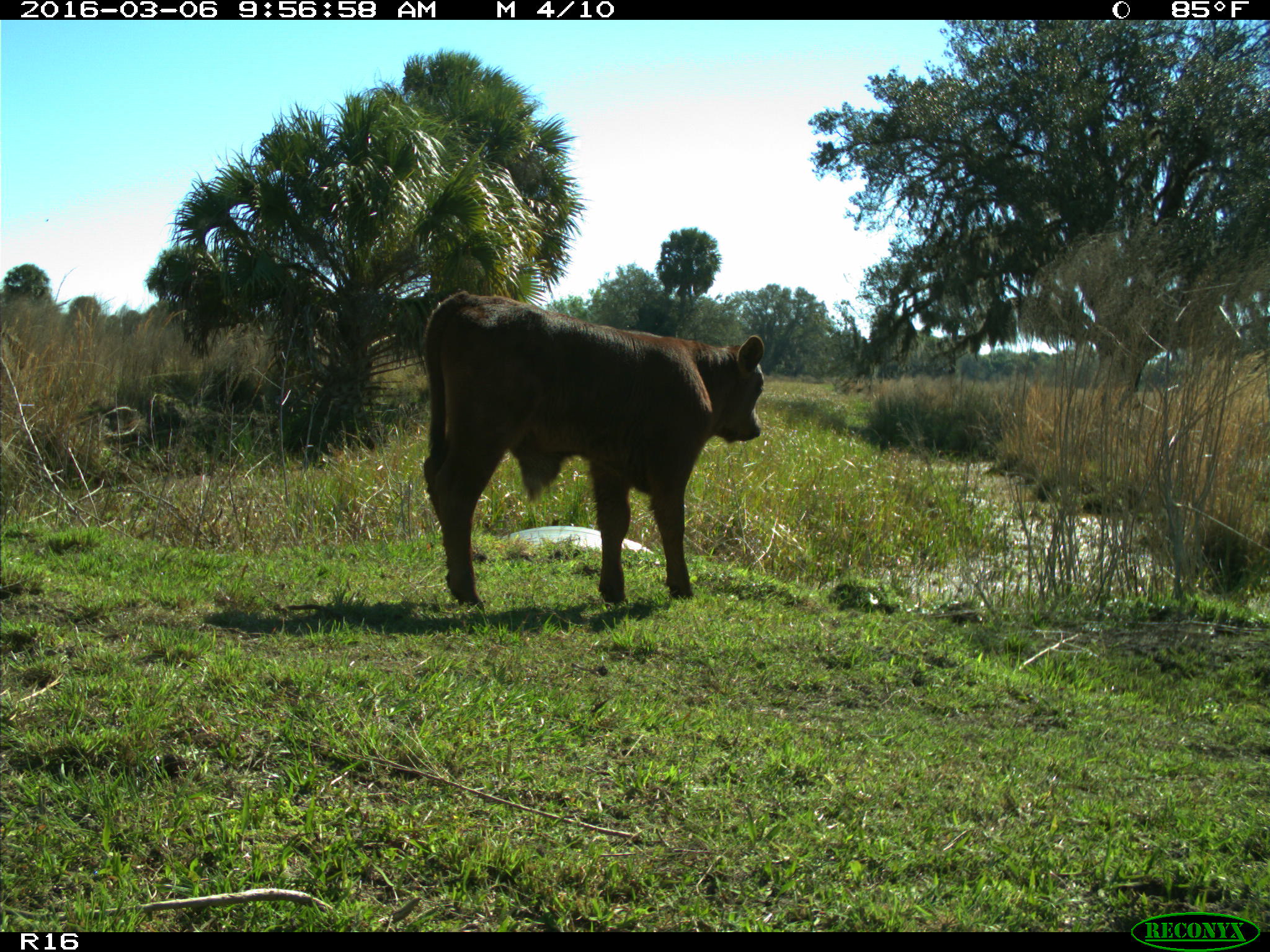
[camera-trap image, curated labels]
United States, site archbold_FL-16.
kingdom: Animalia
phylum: Chordata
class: Mammalia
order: Artiodactyla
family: Bovidae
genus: Bos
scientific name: Bos taurus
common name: domestic cow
Bos taurus (domestic cow).